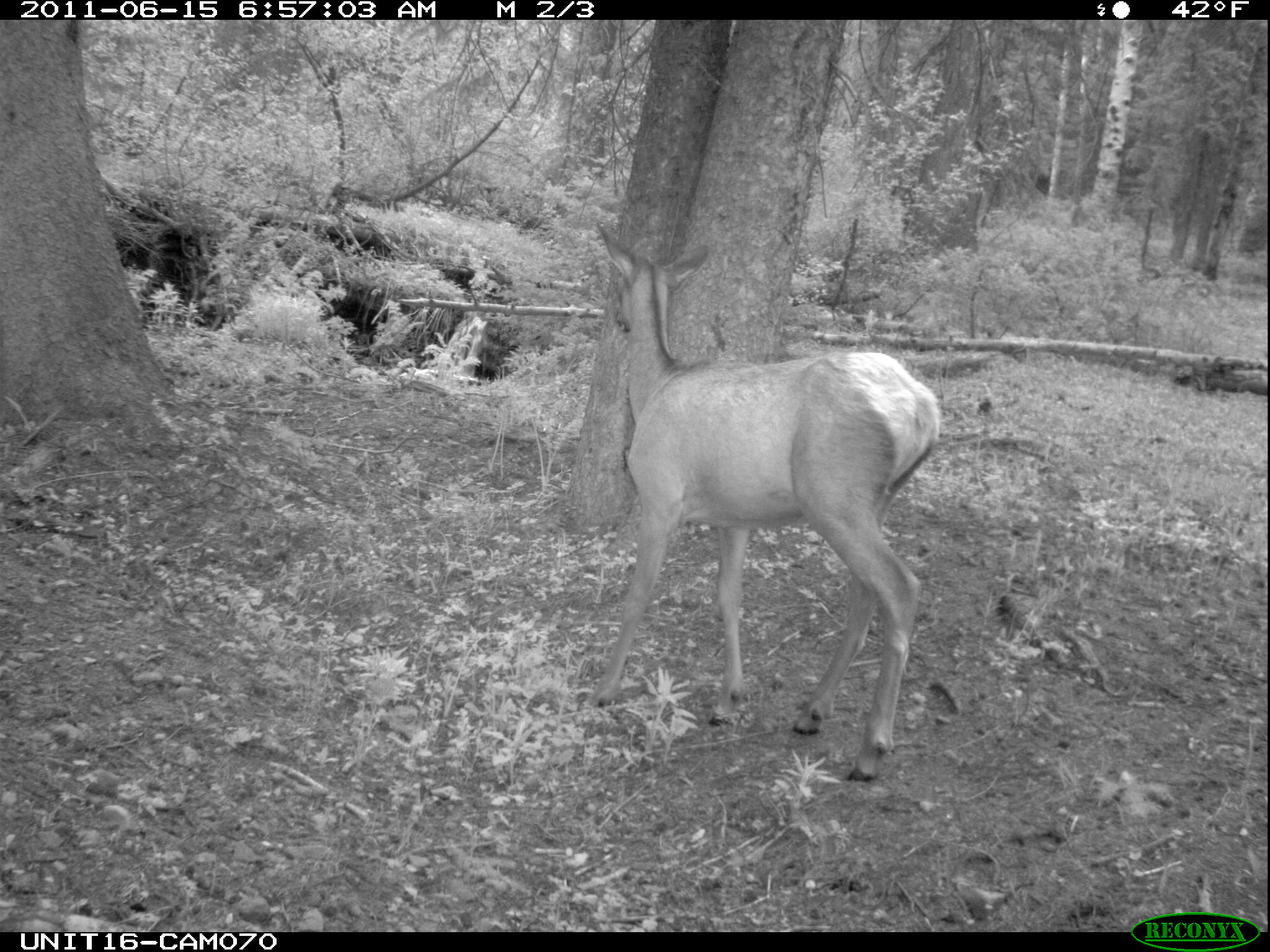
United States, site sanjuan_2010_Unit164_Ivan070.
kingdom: Animalia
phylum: Chordata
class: Mammalia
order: Artiodactyla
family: Cervidae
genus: Cervus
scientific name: Cervus elaphus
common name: red deer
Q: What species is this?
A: Cervus elaphus (red deer).